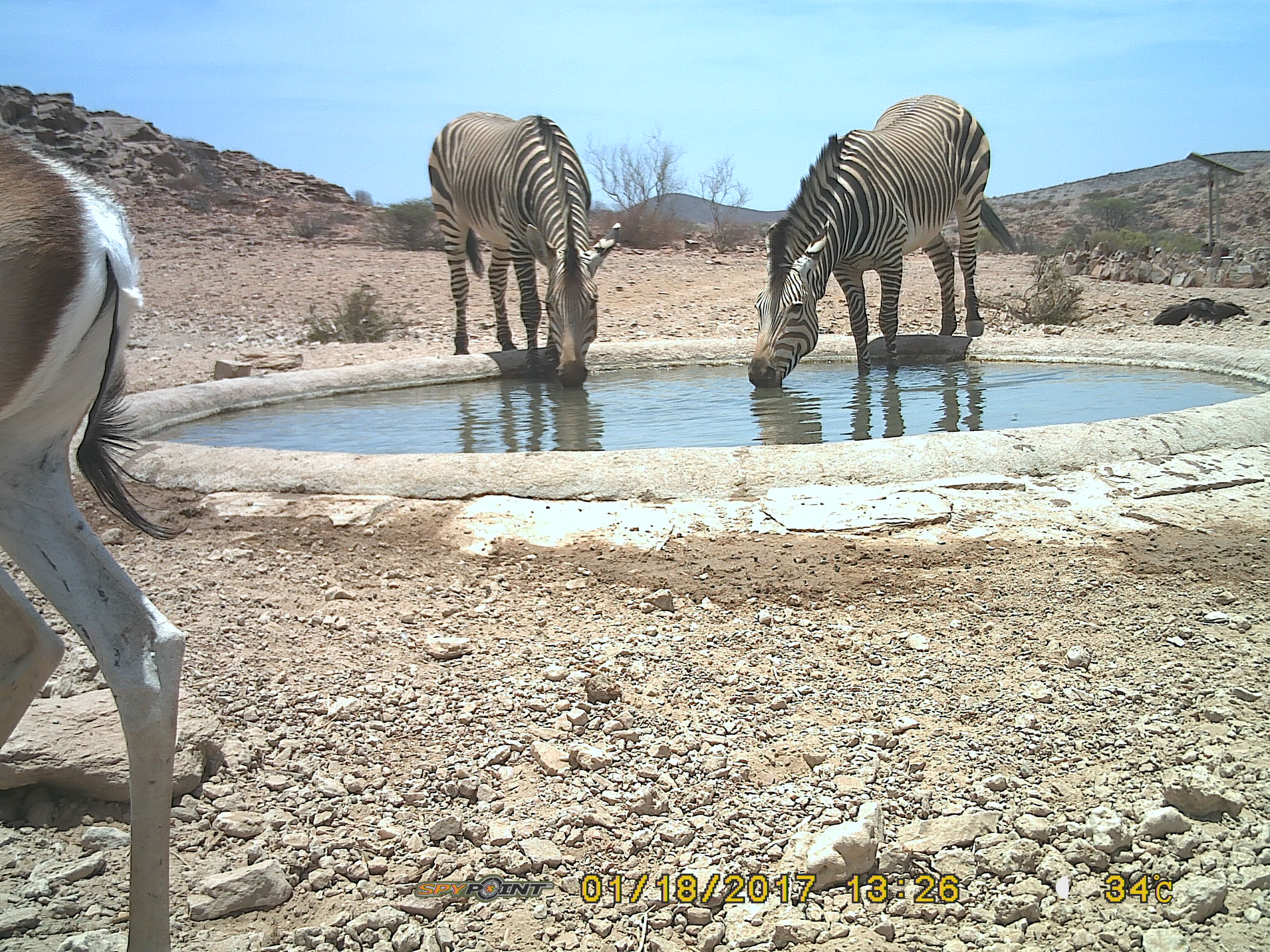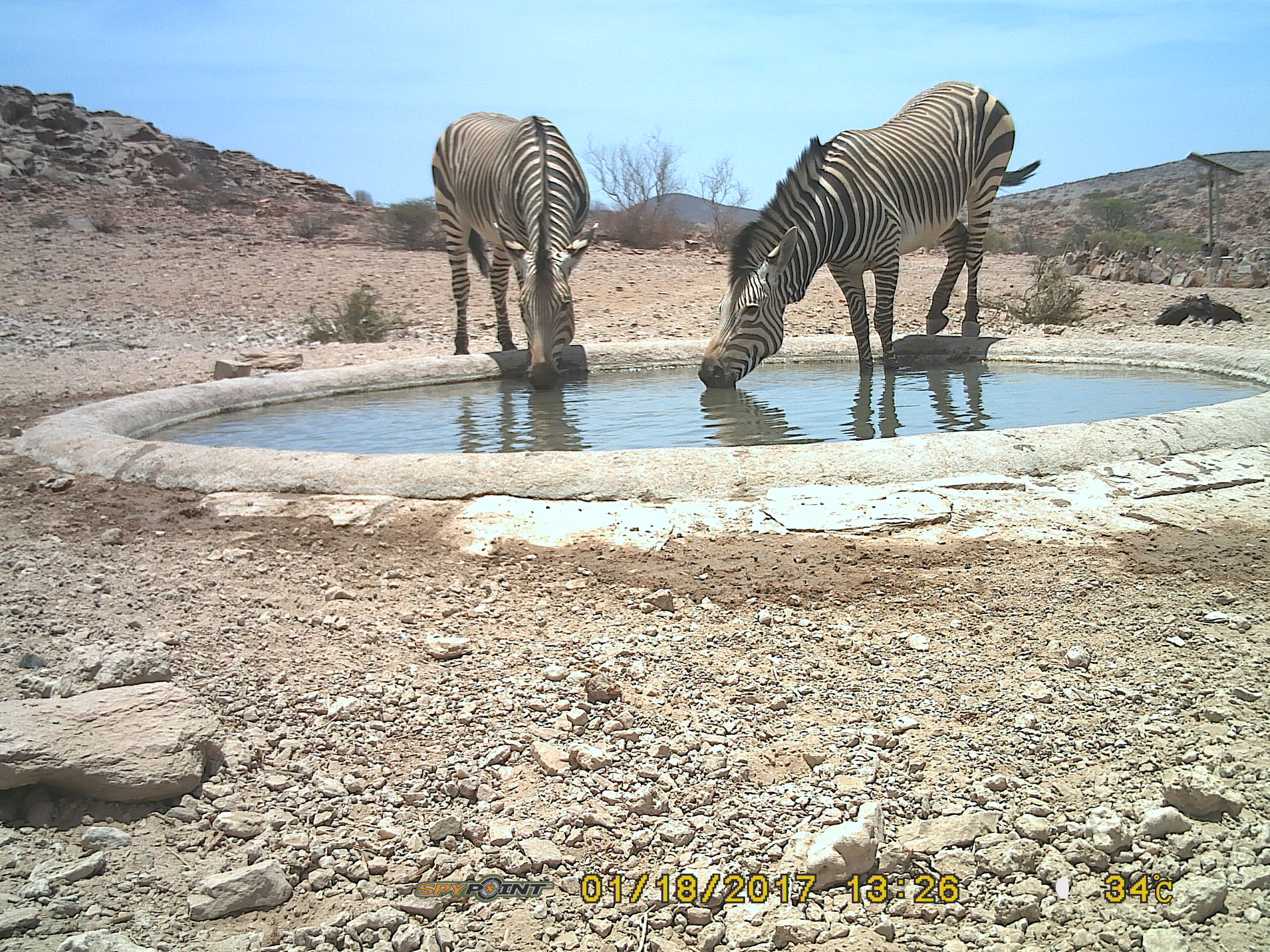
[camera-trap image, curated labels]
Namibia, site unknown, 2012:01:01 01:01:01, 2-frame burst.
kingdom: Animalia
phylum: Chordata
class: Mammalia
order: Perissodactyla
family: Equidae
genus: Equus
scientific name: Equus zebra hartmannae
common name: hartmann's mountain zebra